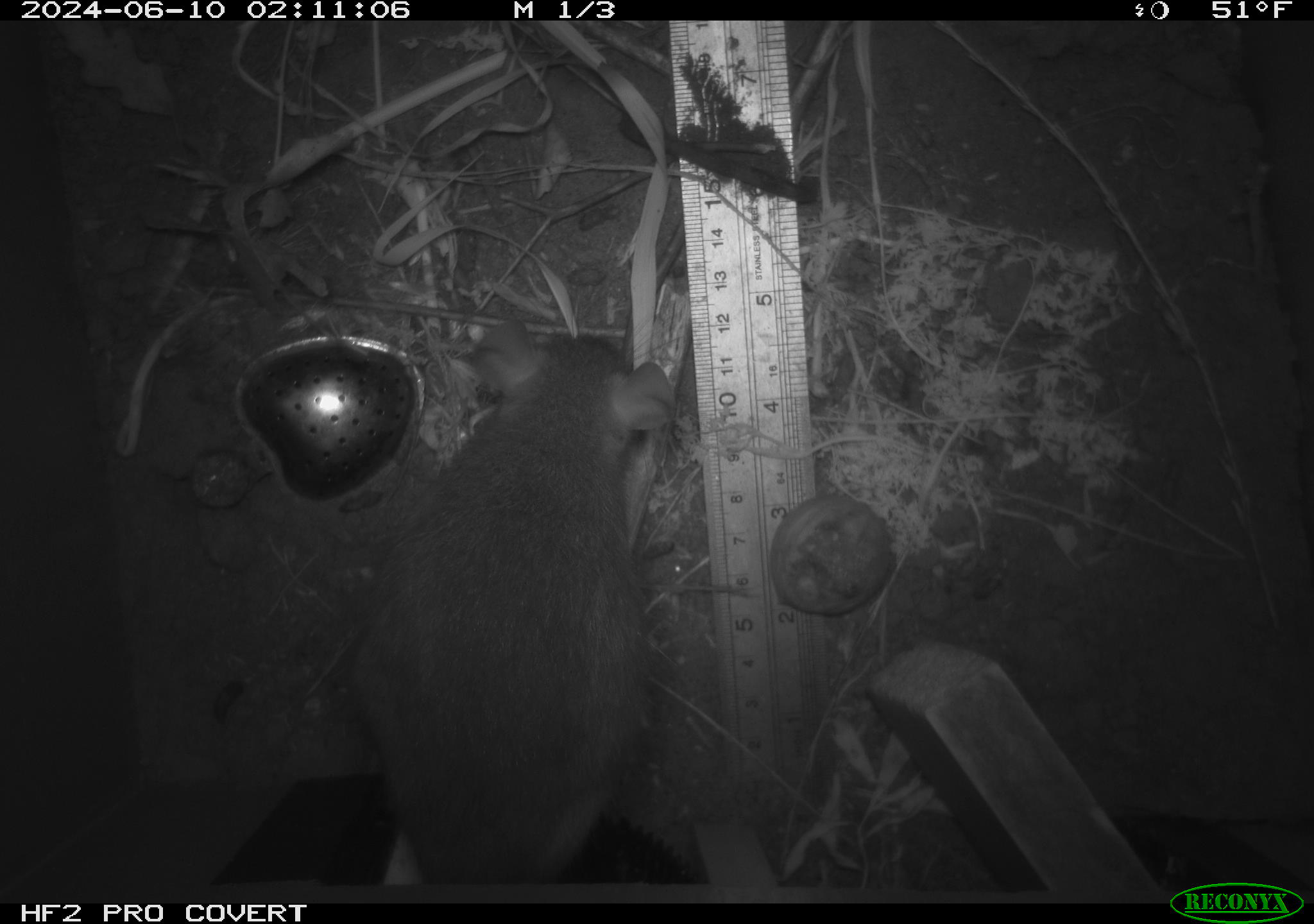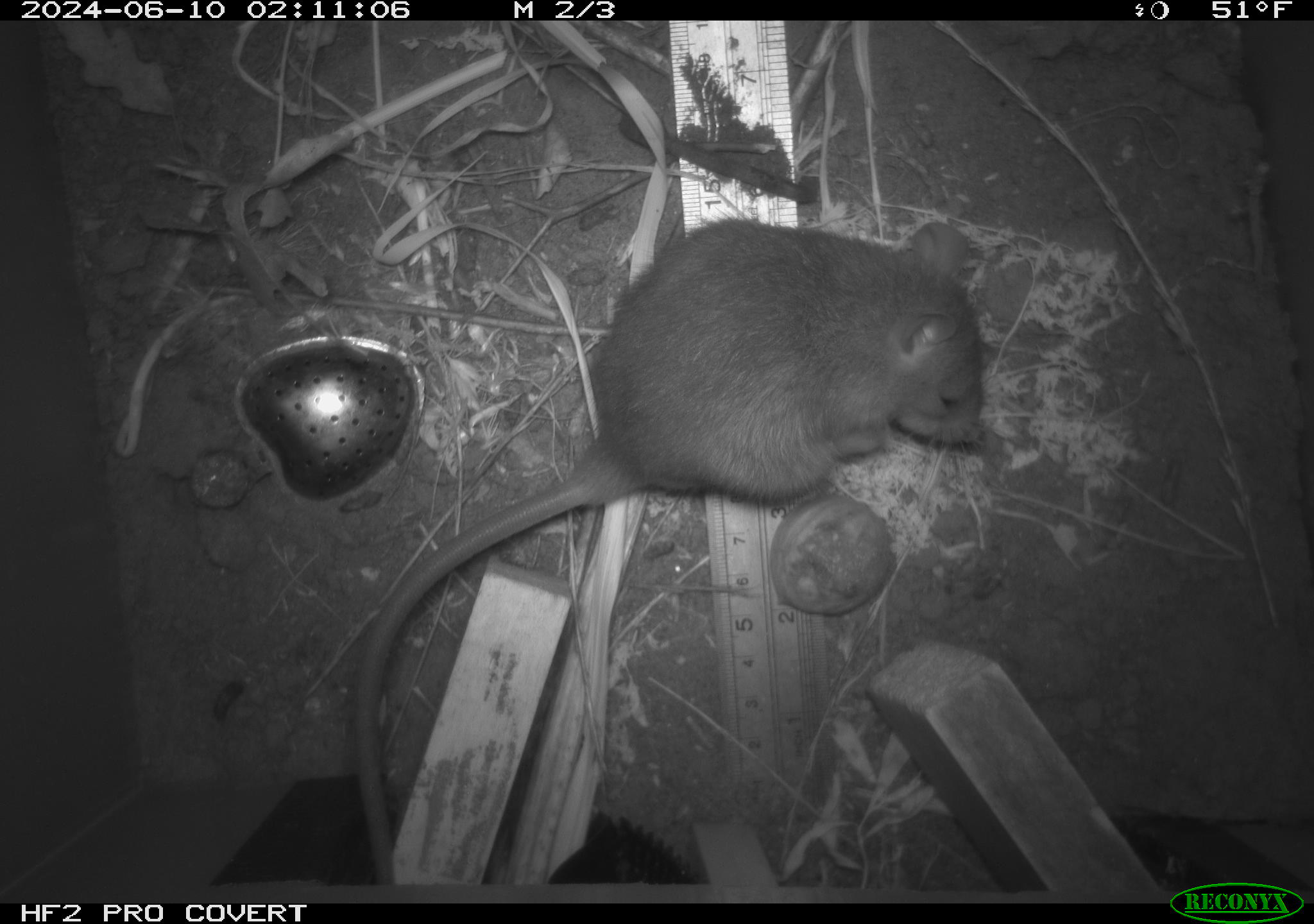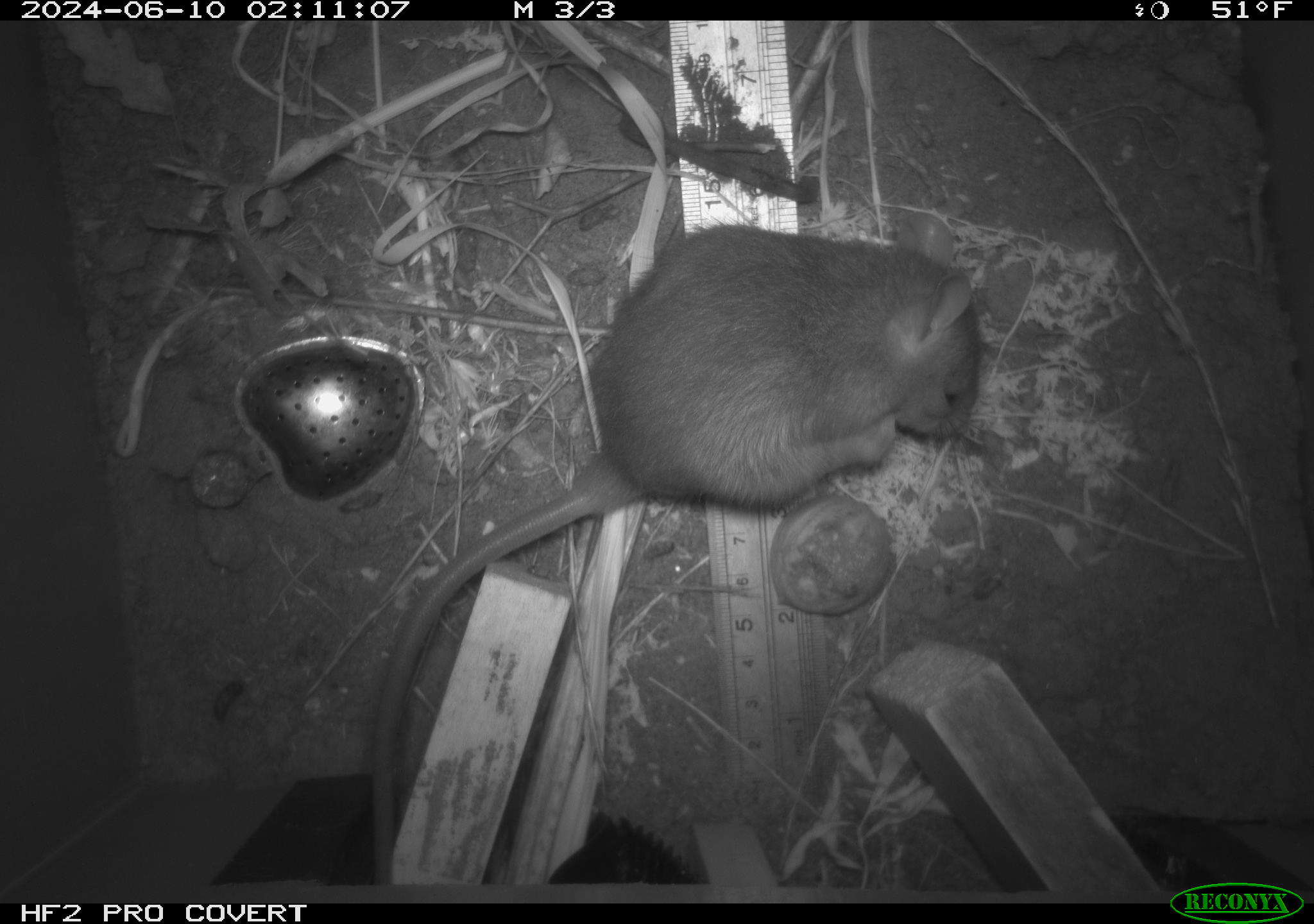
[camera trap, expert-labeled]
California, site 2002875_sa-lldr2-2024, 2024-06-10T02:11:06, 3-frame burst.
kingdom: Animalia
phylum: Chordata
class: Mammalia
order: Rodentia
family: Muridae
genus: Rattus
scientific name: Rattus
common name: rat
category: rattus species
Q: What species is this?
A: Rattus species (rat) (Rattus).